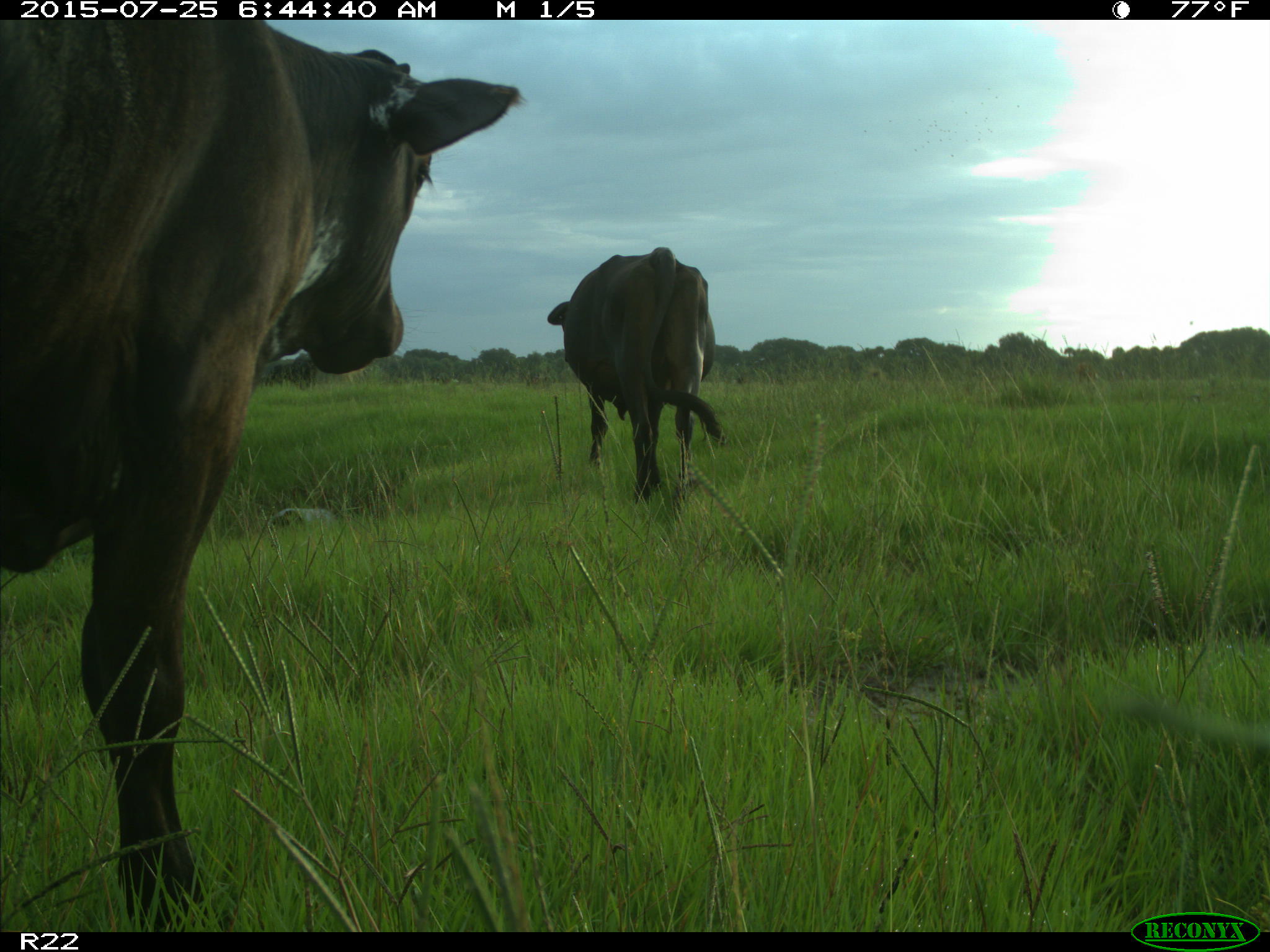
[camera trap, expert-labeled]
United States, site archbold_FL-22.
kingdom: Animalia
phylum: Chordata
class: Mammalia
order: Artiodactyla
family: Bovidae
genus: Bos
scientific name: Bos taurus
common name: domestic cow